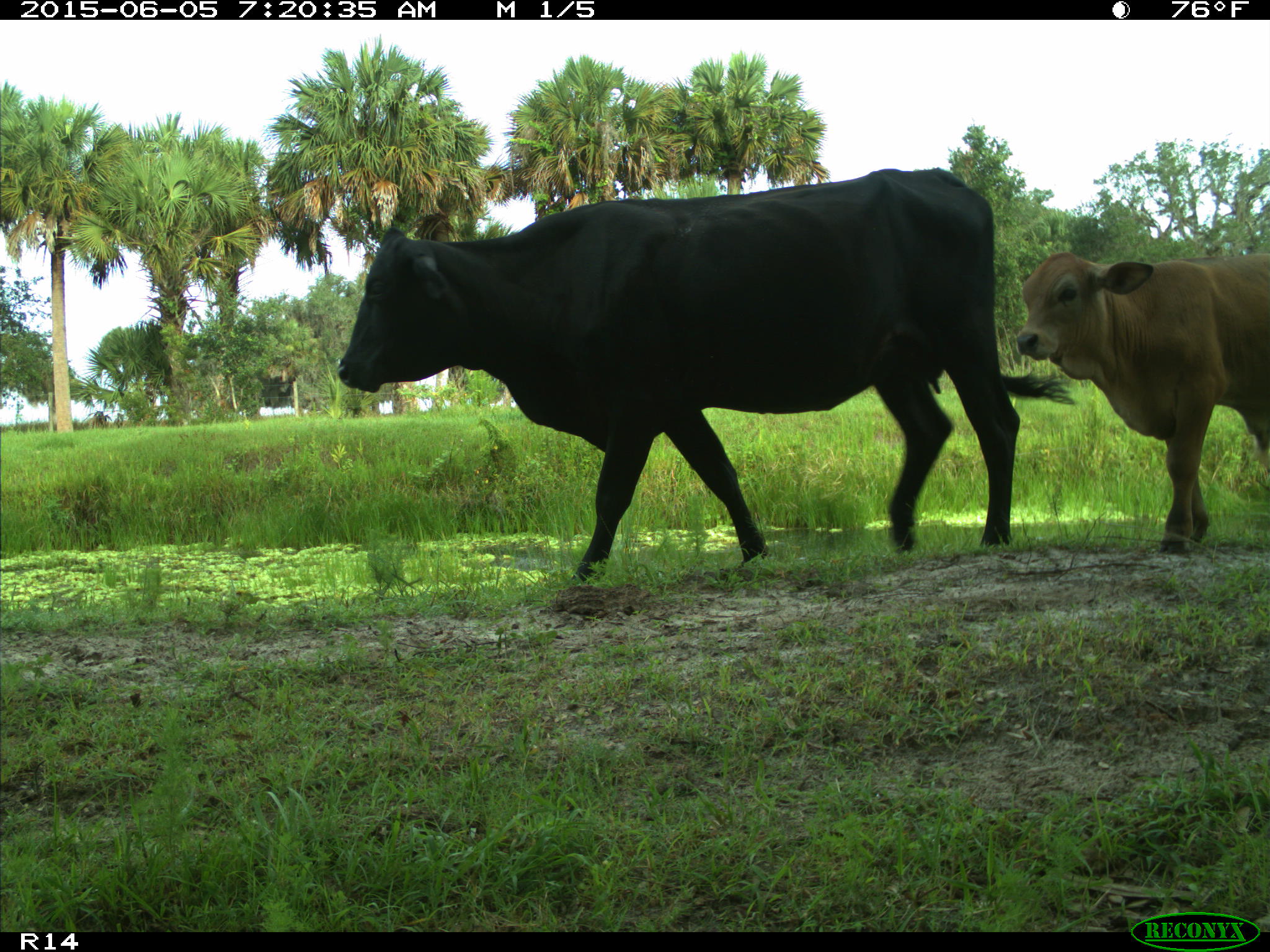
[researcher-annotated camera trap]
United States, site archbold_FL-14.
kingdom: Animalia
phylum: Chordata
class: Mammalia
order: Artiodactyla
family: Bovidae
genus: Bos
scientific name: Bos taurus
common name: domestic cow